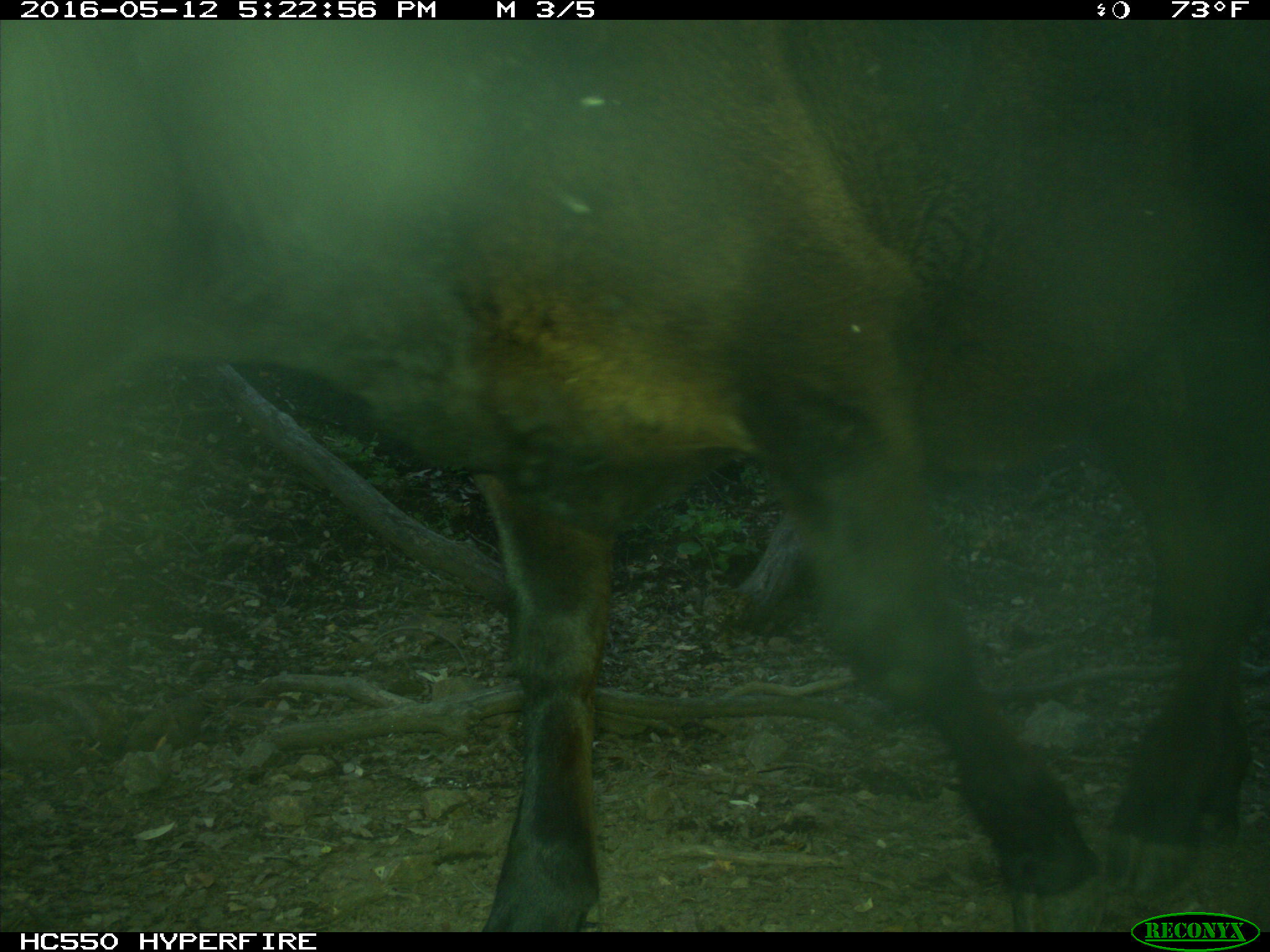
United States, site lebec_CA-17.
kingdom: Animalia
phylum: Chordata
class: Mammalia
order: Artiodactyla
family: Bovidae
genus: Bos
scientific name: Bos taurus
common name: domestic cow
Bos taurus (domestic cow).